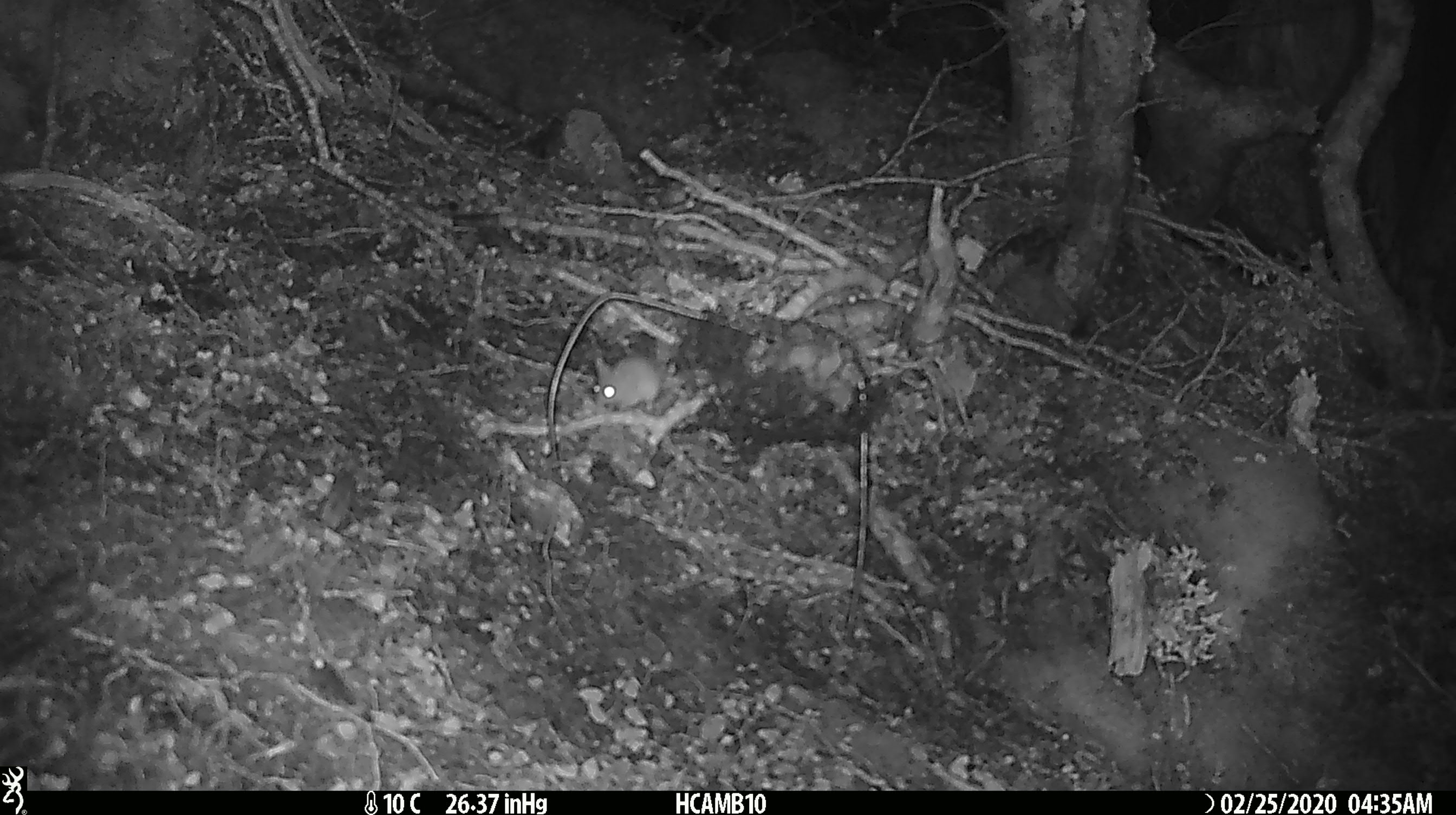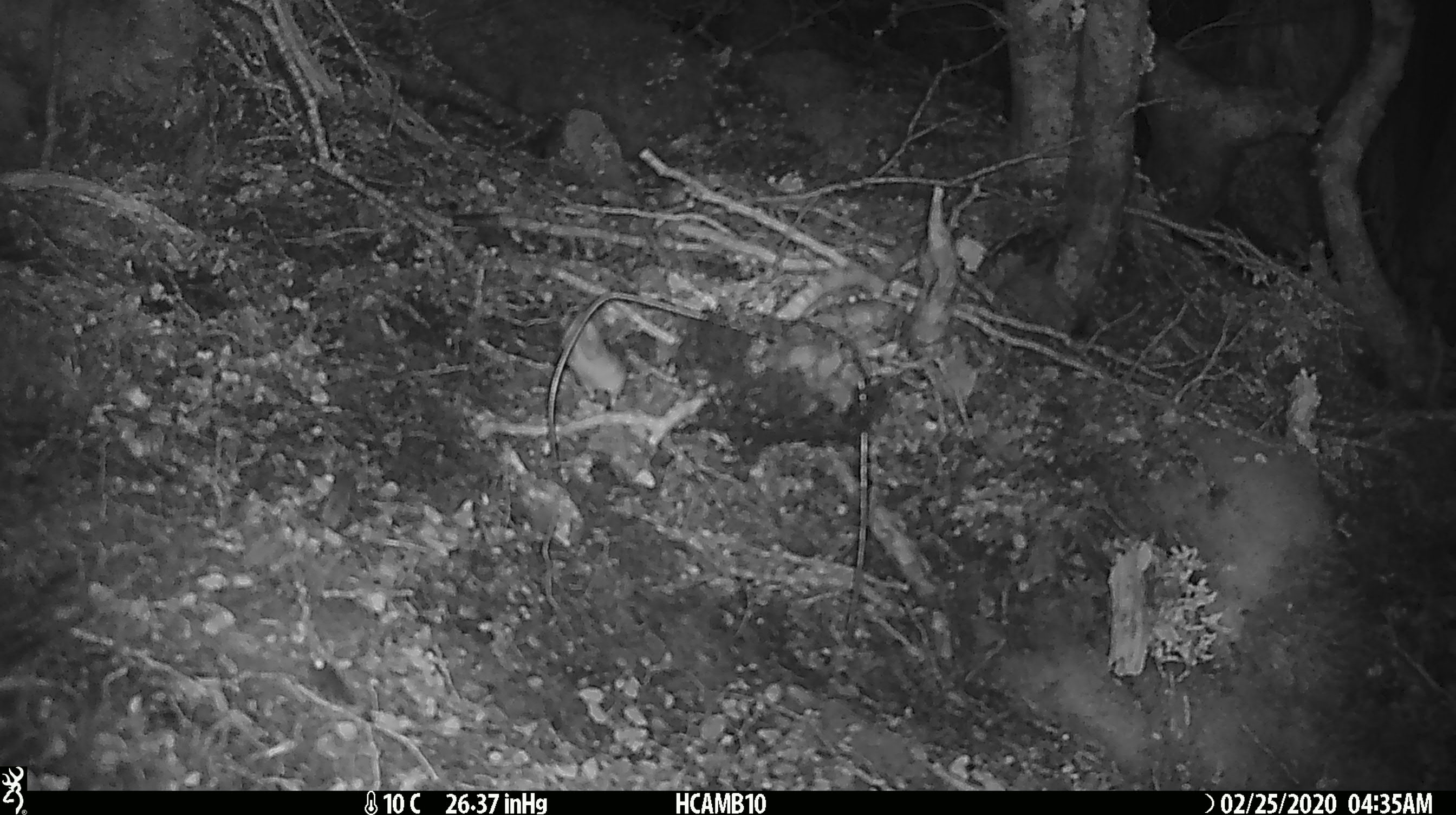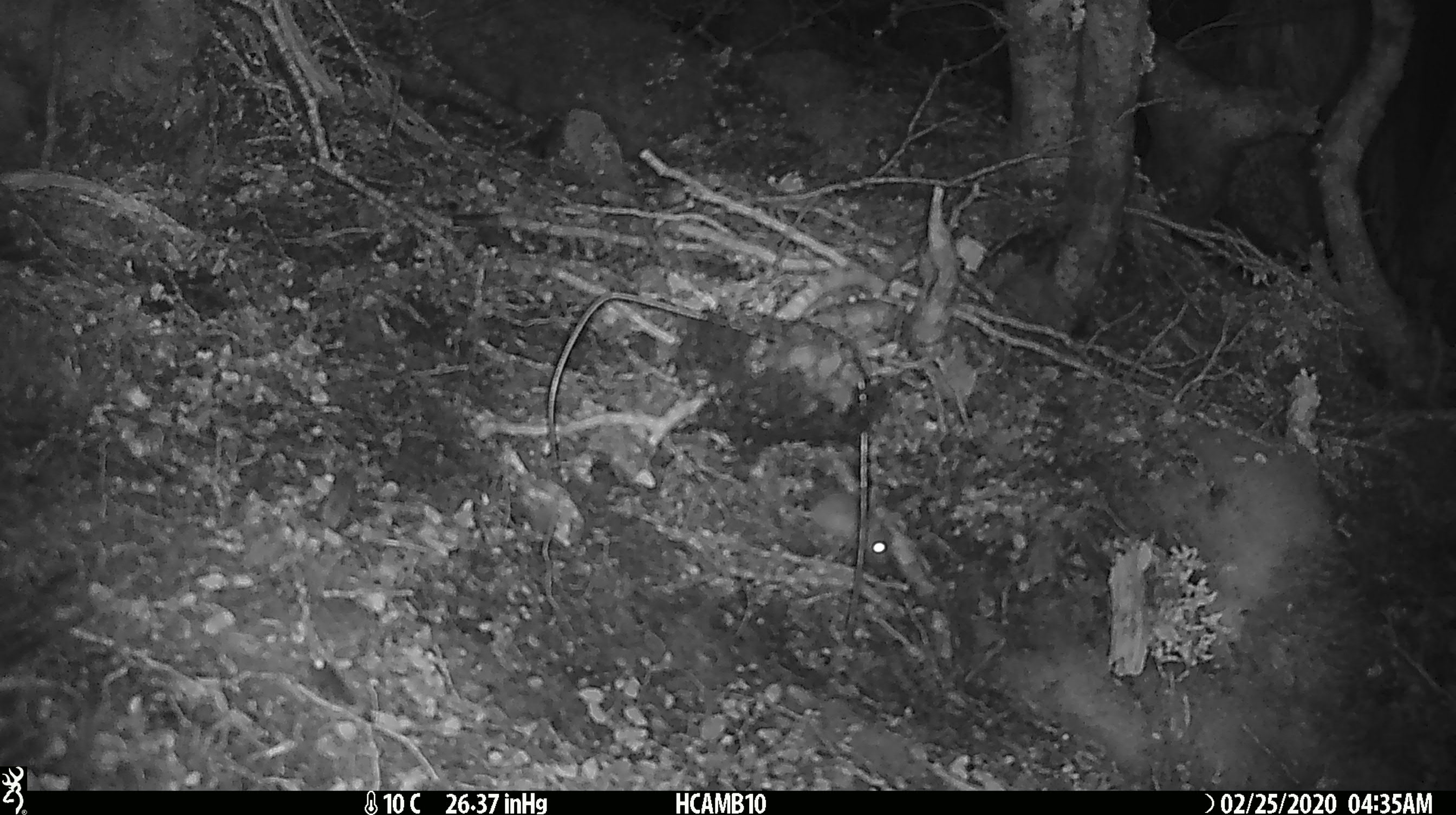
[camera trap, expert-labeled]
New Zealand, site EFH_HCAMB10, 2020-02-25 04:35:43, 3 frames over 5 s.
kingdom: Animalia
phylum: Chordata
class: Mammalia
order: Rodentia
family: Muridae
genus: Mus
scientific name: Mus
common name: mouse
Mouse (Mus).